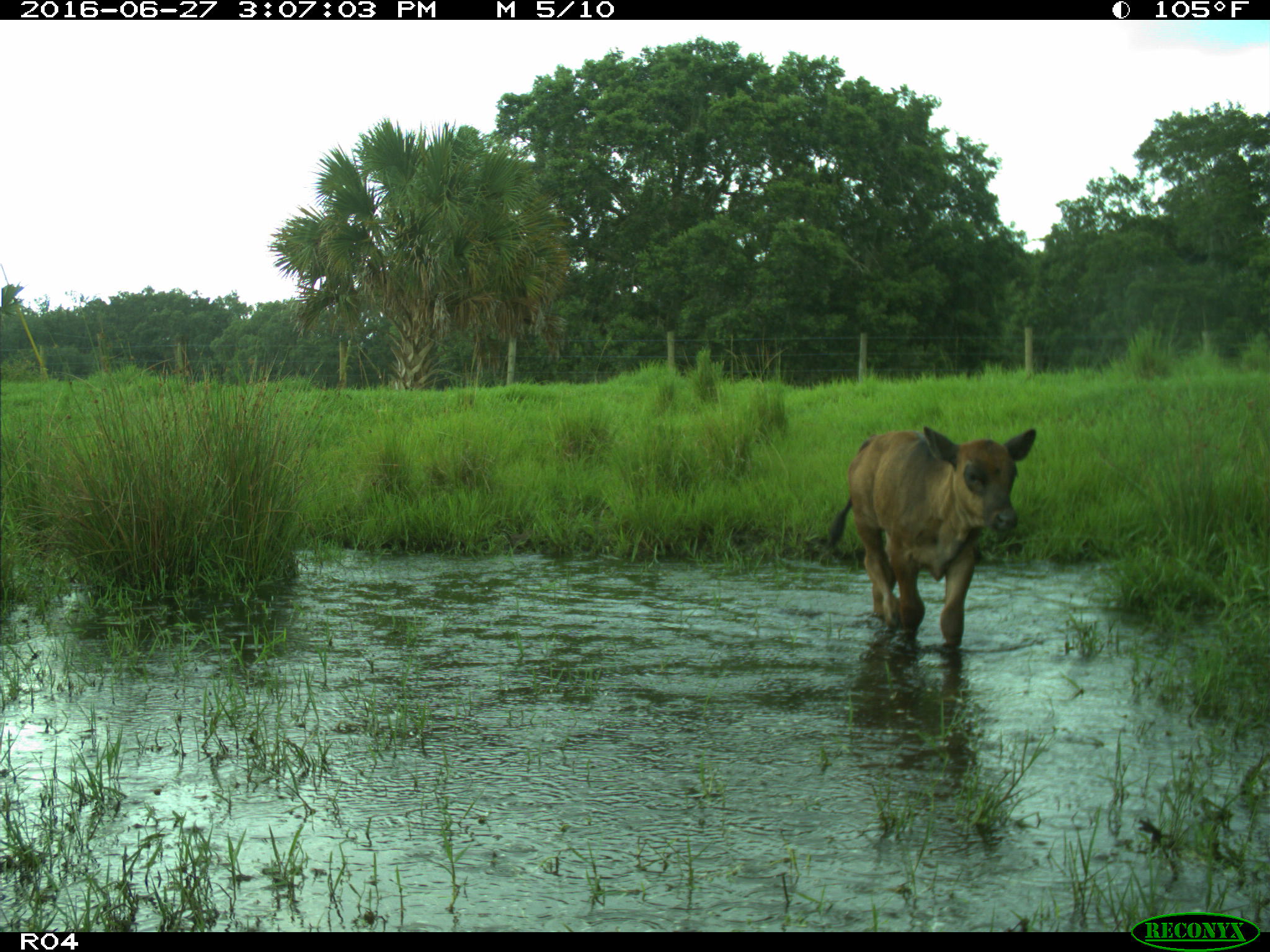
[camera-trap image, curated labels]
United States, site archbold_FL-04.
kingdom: Animalia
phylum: Chordata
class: Mammalia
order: Artiodactyla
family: Bovidae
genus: Bos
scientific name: Bos taurus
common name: domestic cow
Bos taurus (domestic cow).